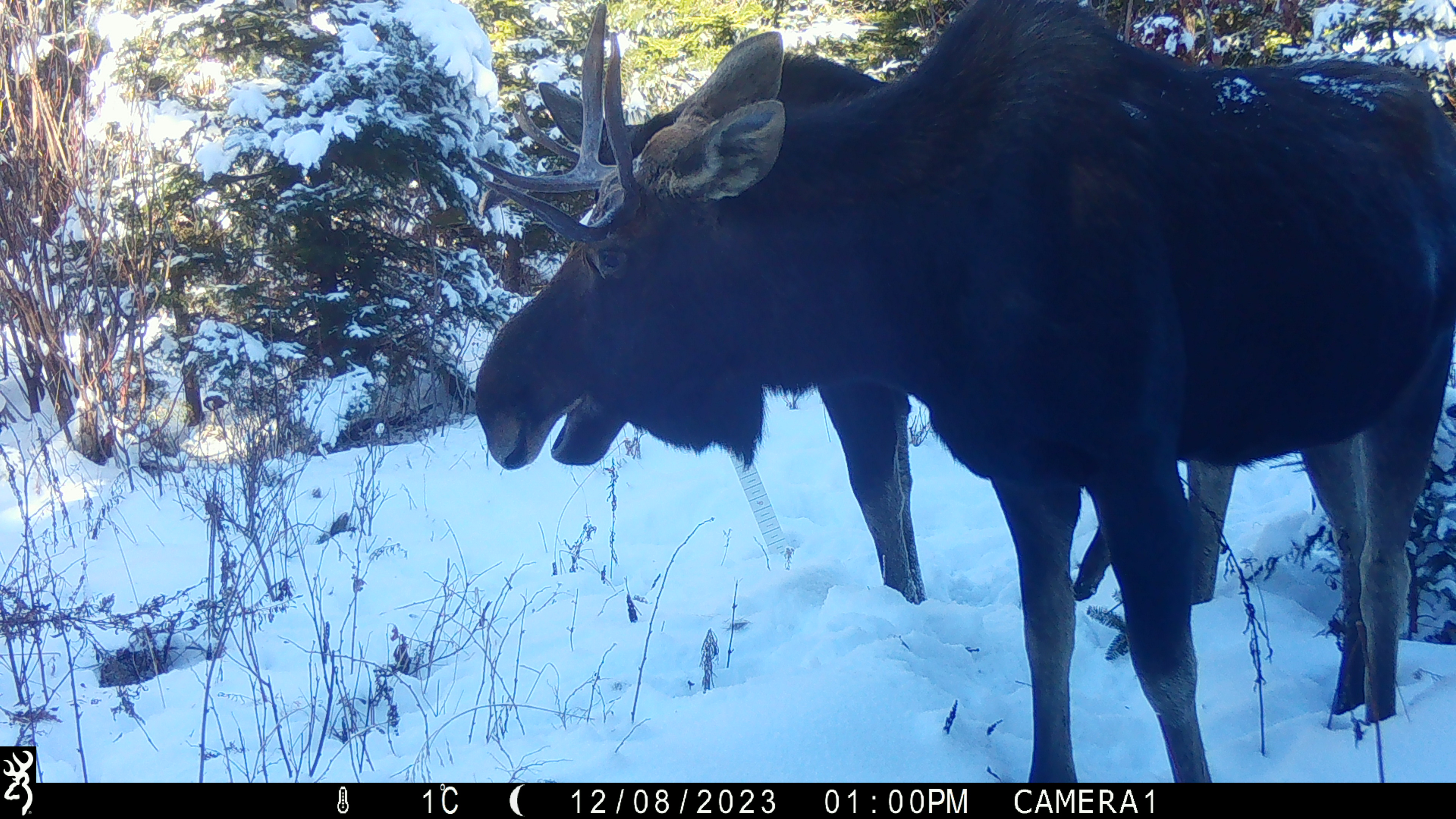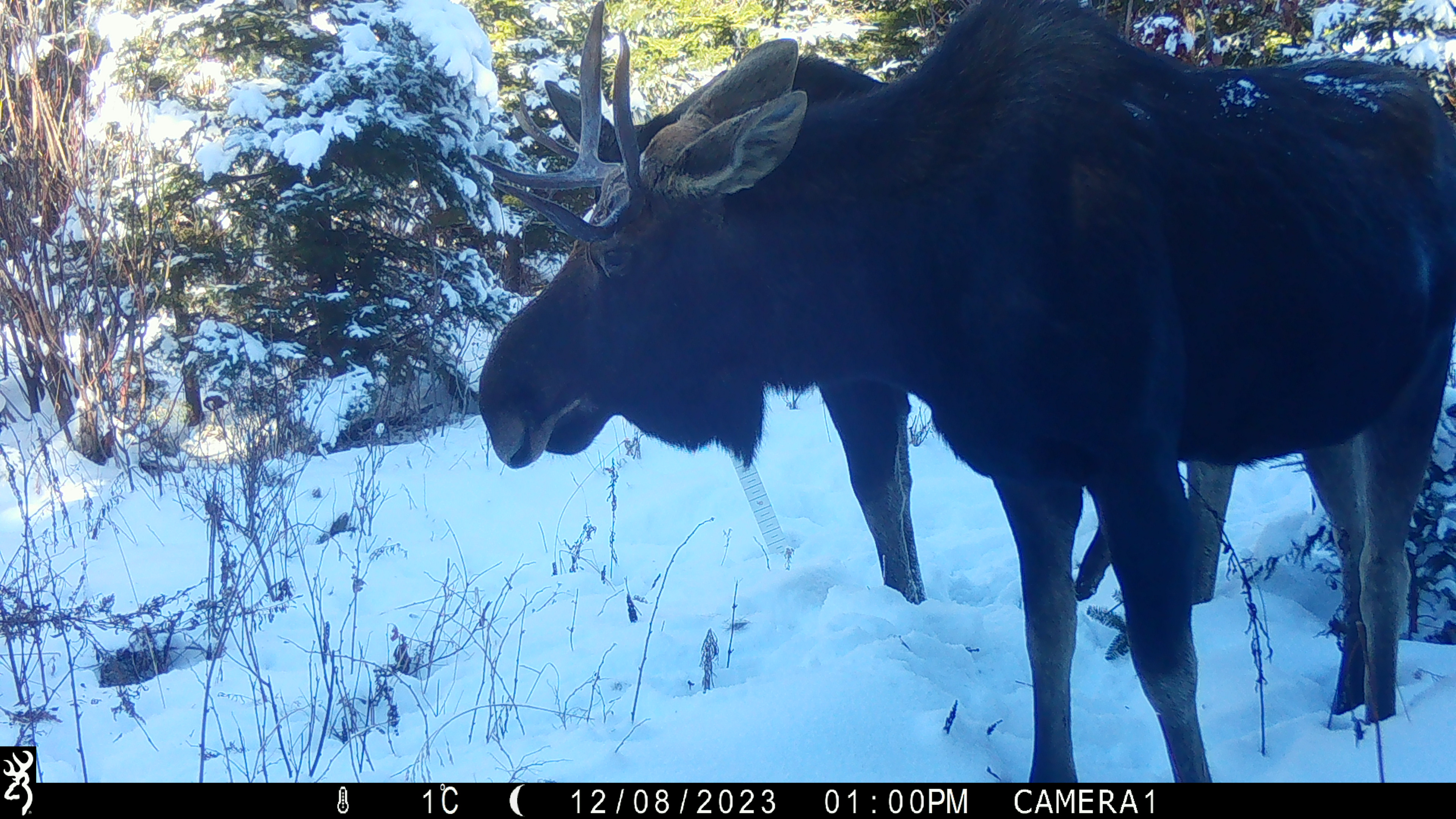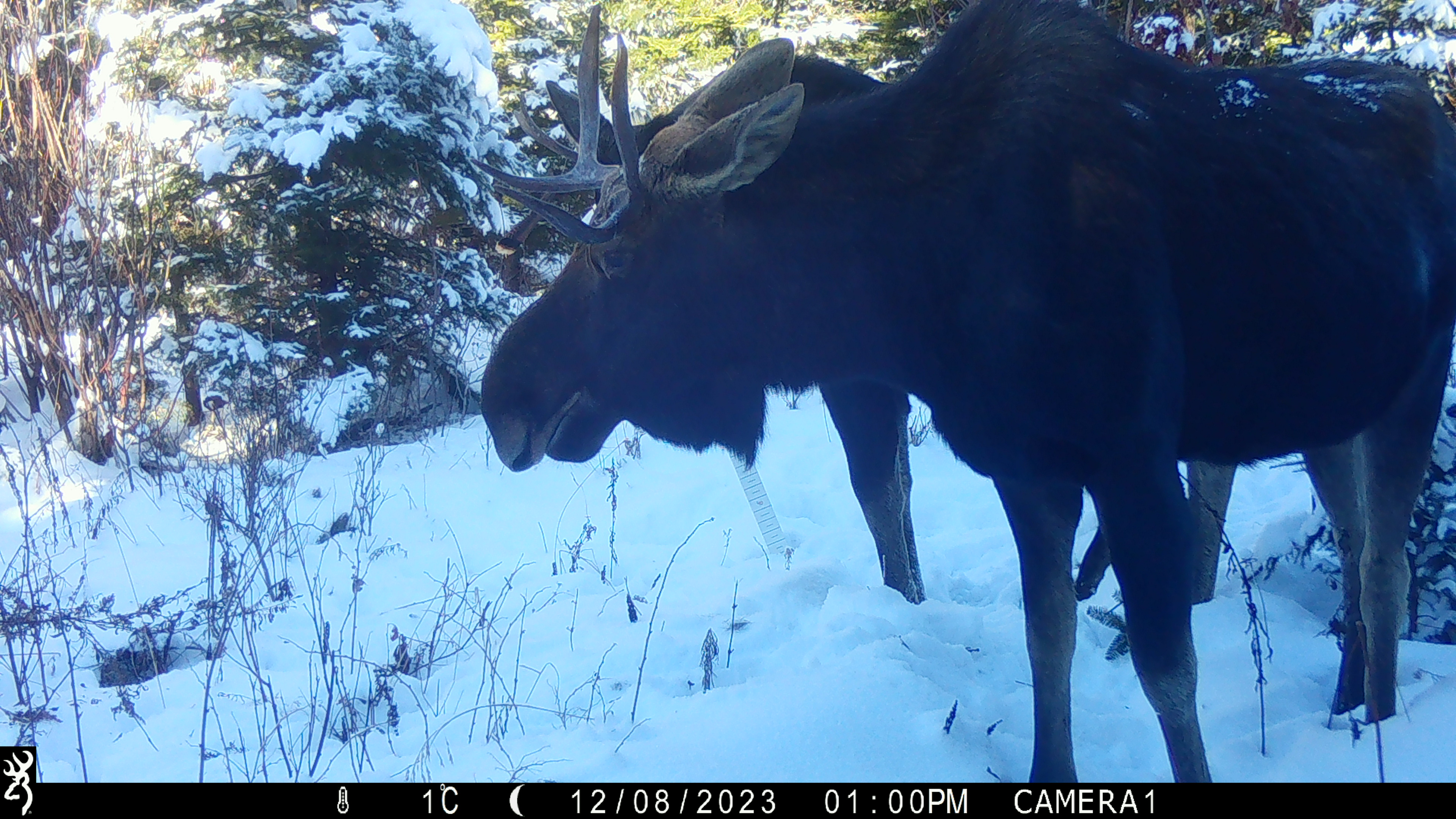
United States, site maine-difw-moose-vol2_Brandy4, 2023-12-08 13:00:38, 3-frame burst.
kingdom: Animalia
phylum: Chordata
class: Mammalia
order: Artiodactyla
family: Cervidae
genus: Alces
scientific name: Alces alces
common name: moose